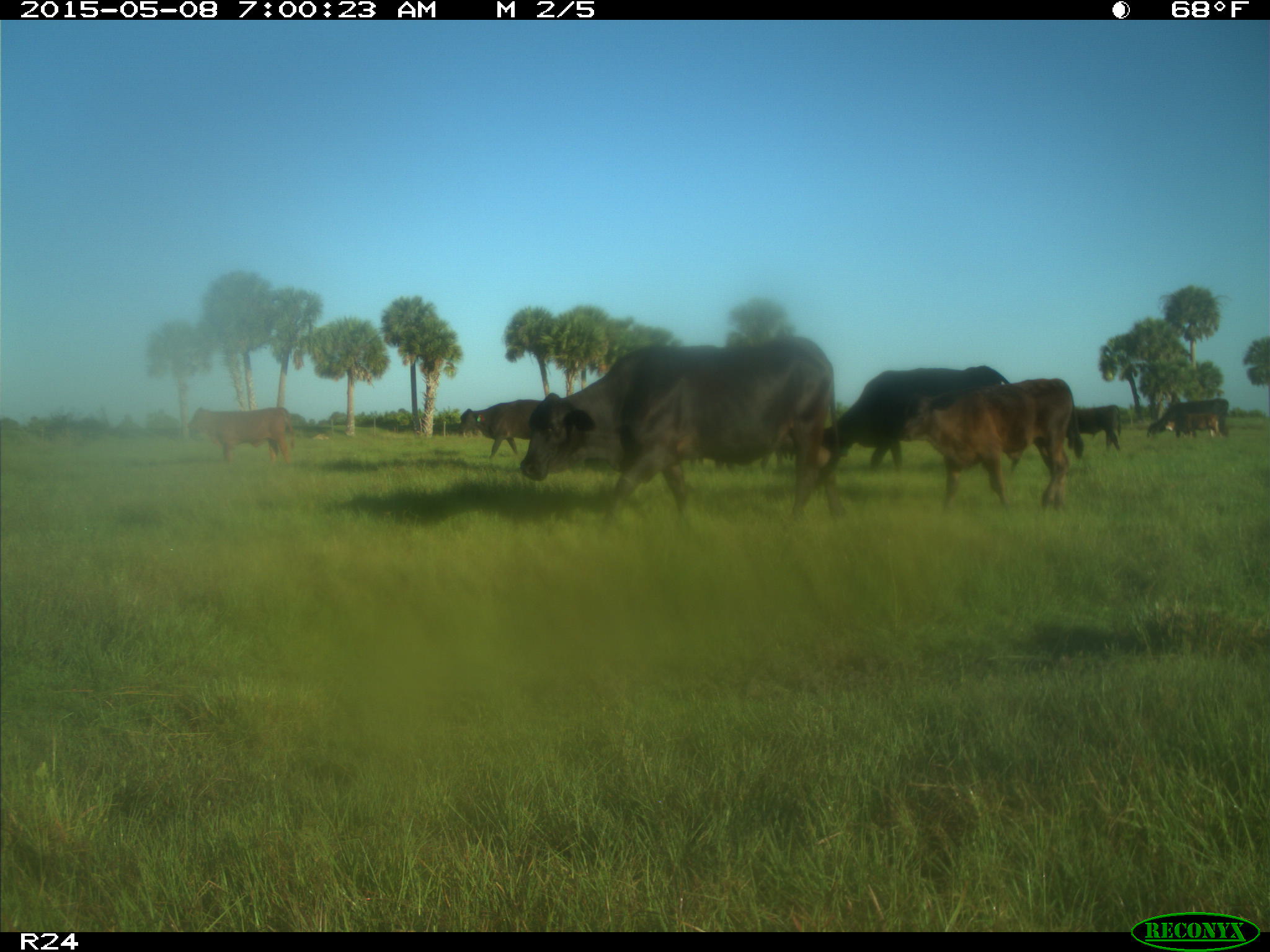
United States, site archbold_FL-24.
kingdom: Animalia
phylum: Chordata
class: Mammalia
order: Artiodactyla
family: Bovidae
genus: Bos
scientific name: Bos taurus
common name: domestic cow